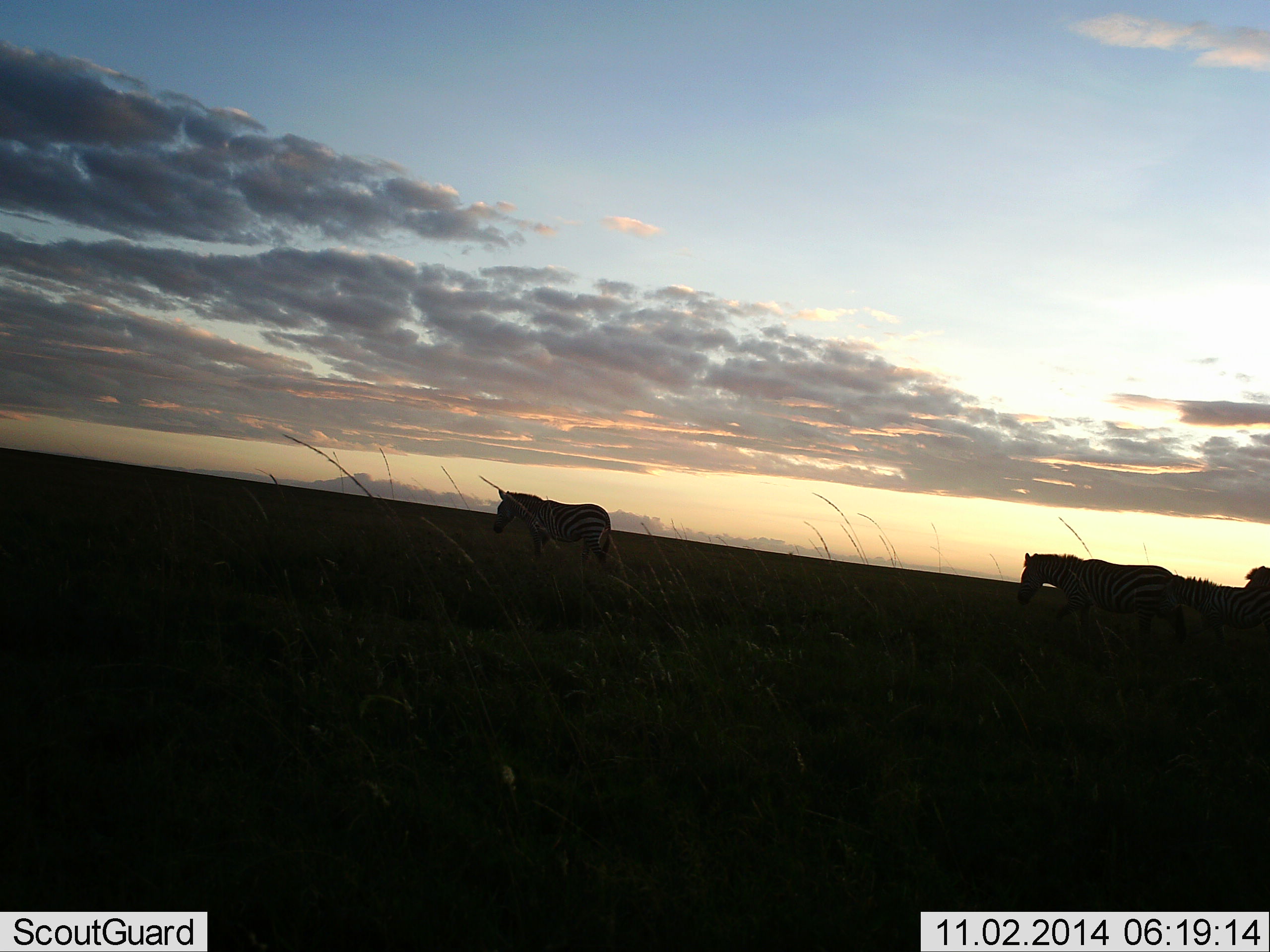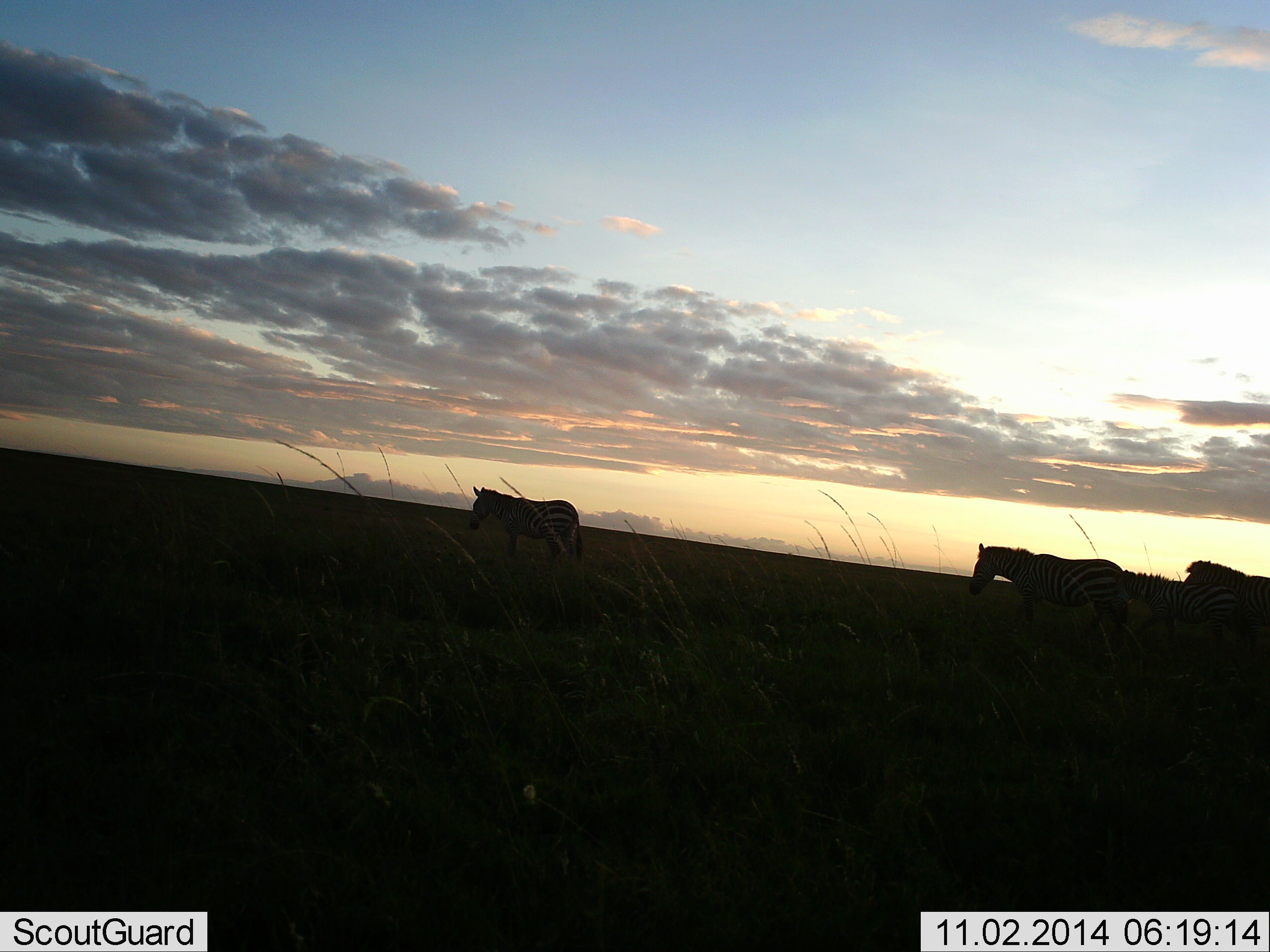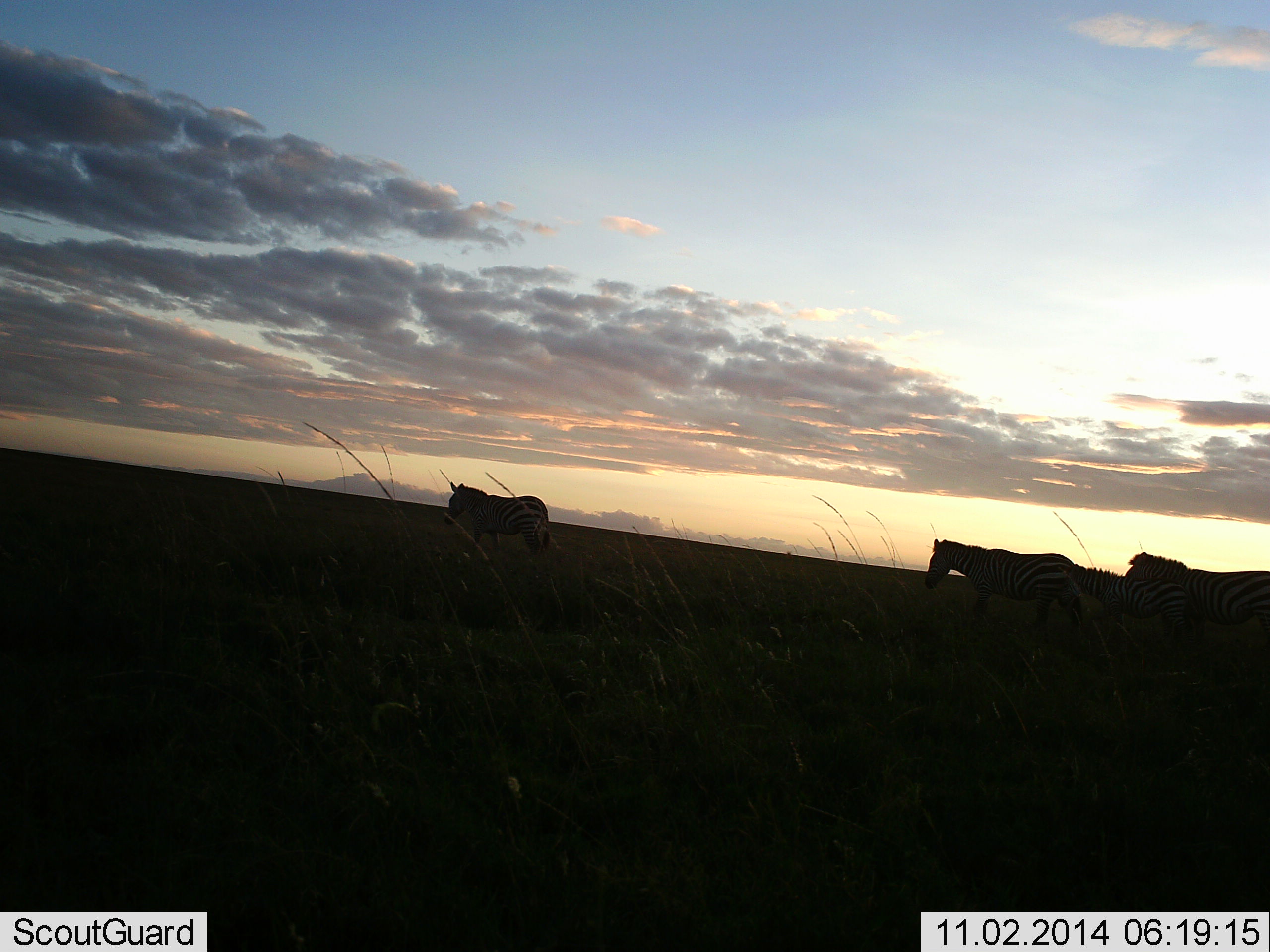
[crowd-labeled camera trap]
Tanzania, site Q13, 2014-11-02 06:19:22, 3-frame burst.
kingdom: Animalia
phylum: Chordata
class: Mammalia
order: Perissodactyla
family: Equidae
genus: Equus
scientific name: Equus quagga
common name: plains zebra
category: zebra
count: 4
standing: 10%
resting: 0%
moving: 100%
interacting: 0%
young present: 10%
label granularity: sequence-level